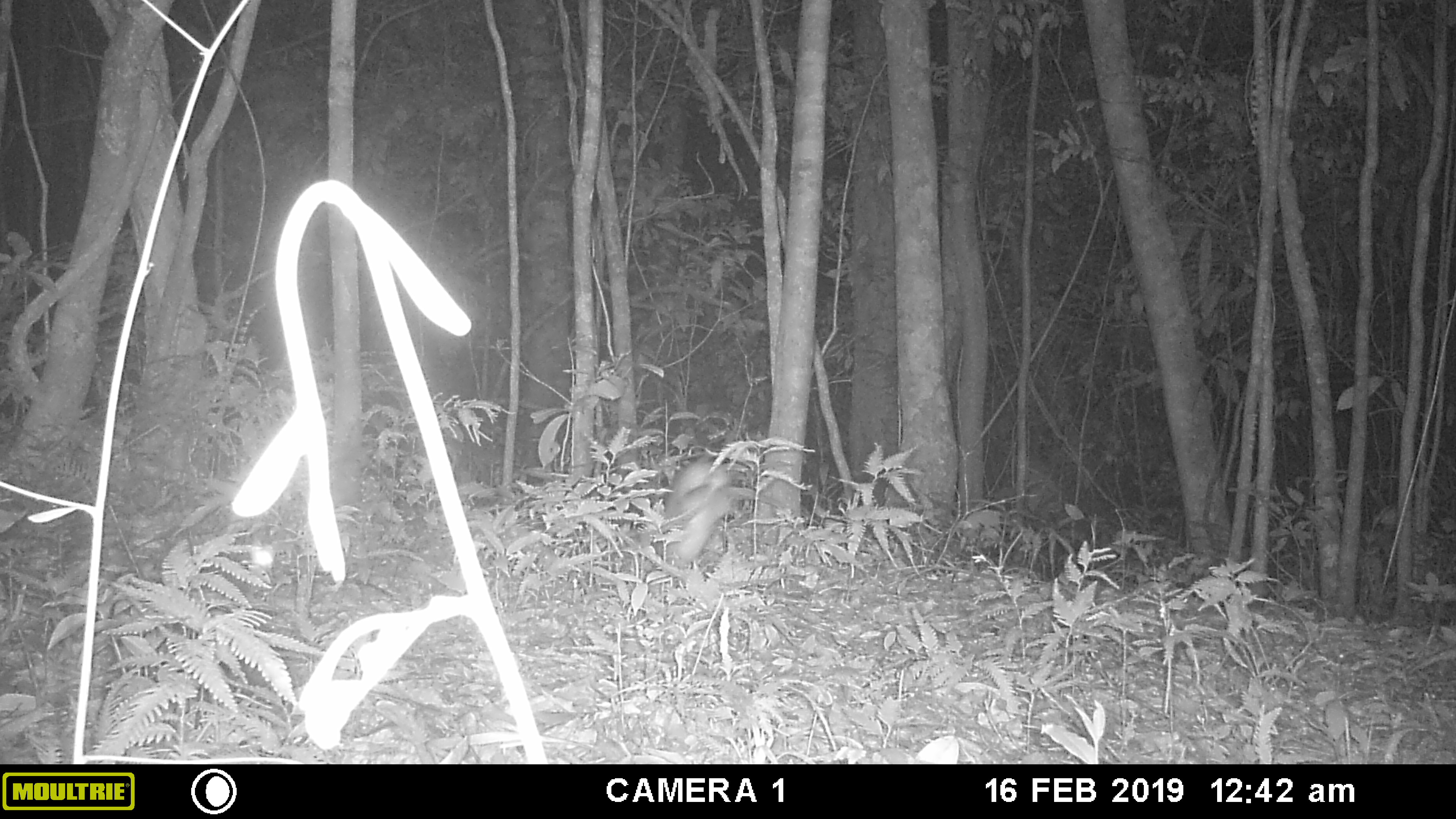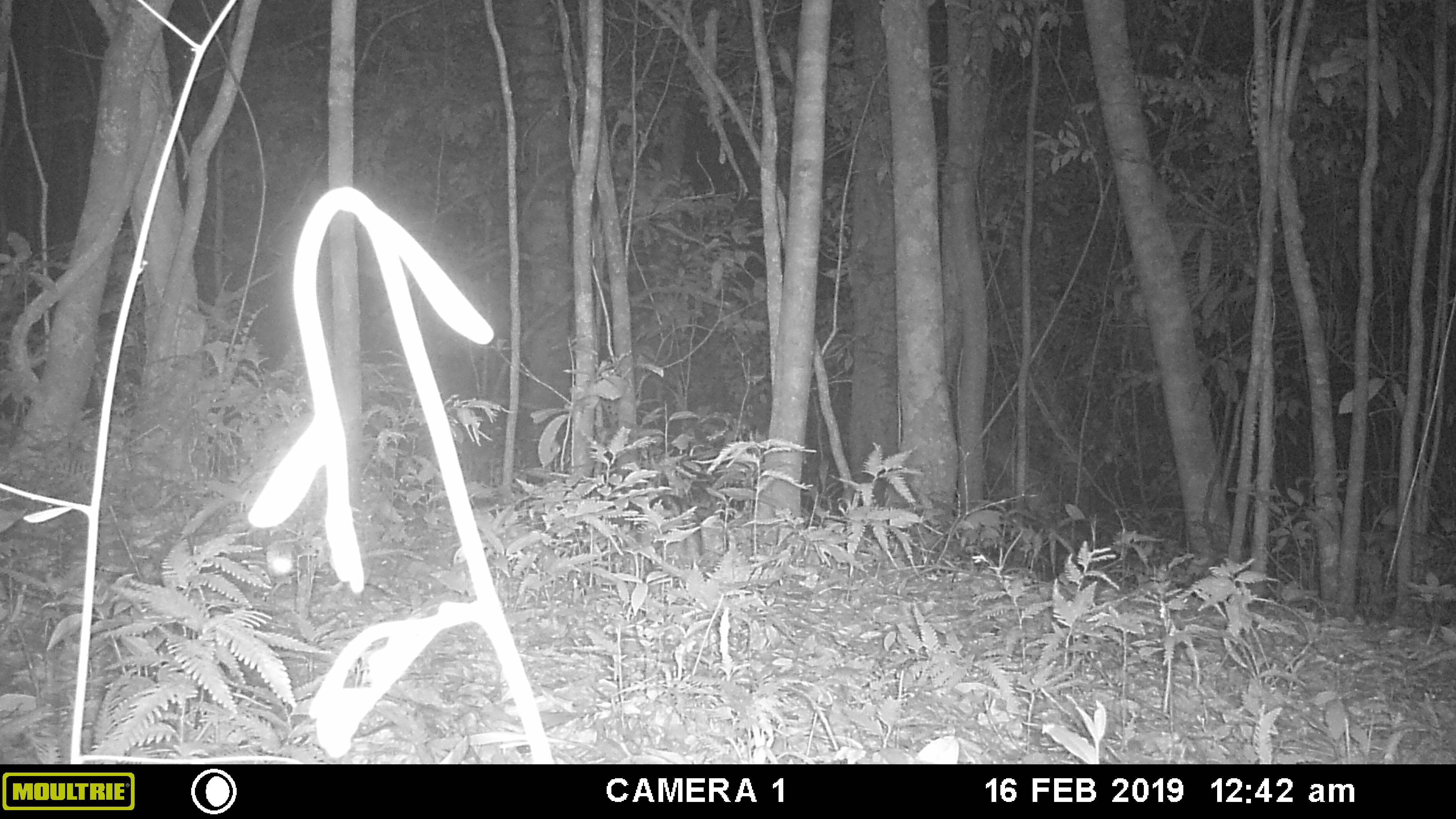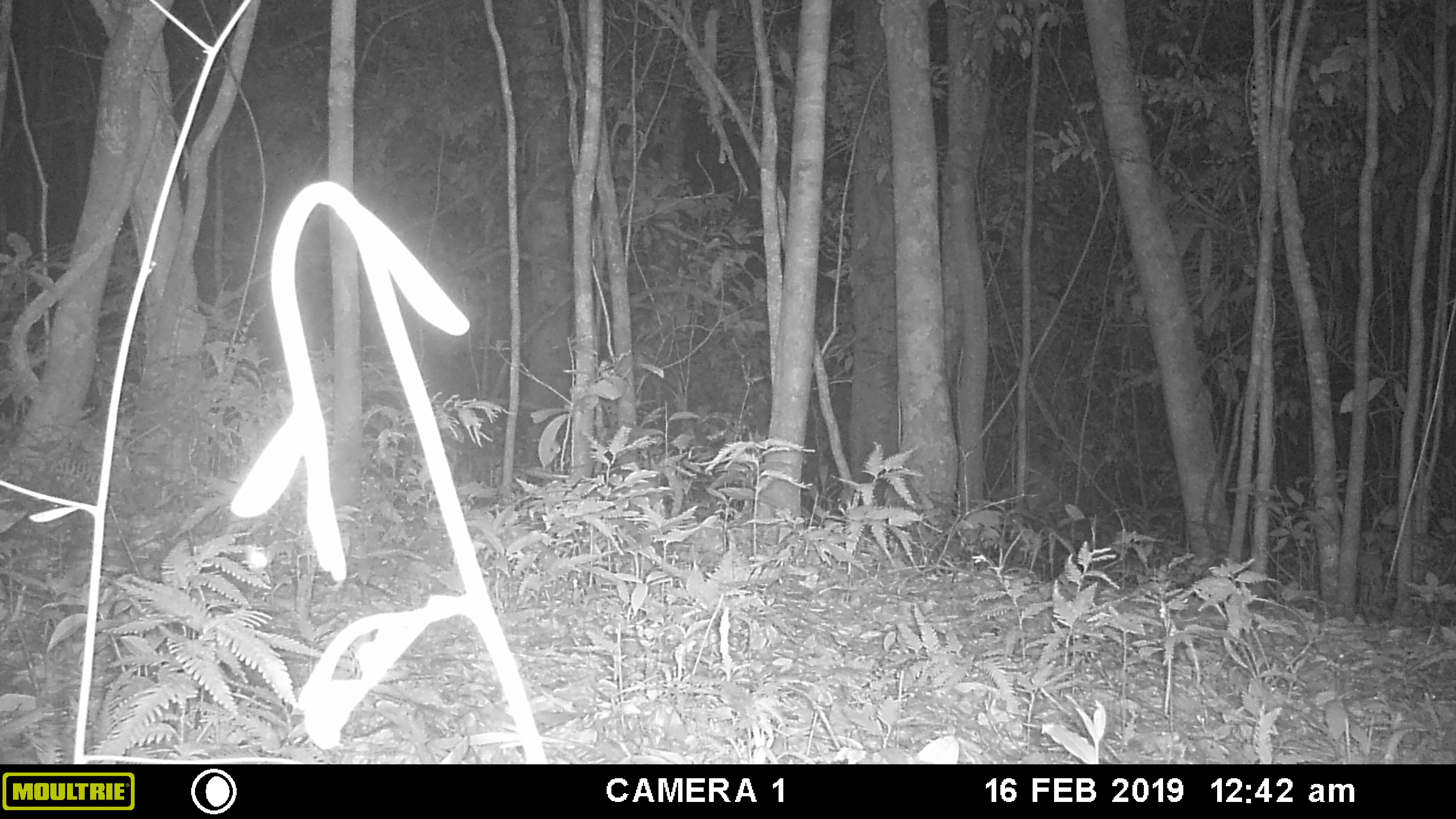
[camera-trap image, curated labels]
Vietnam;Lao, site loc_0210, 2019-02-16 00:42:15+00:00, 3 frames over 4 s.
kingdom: Animalia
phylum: Chordata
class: Mammalia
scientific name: Mammalia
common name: mammal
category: unidentified small mammal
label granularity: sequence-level